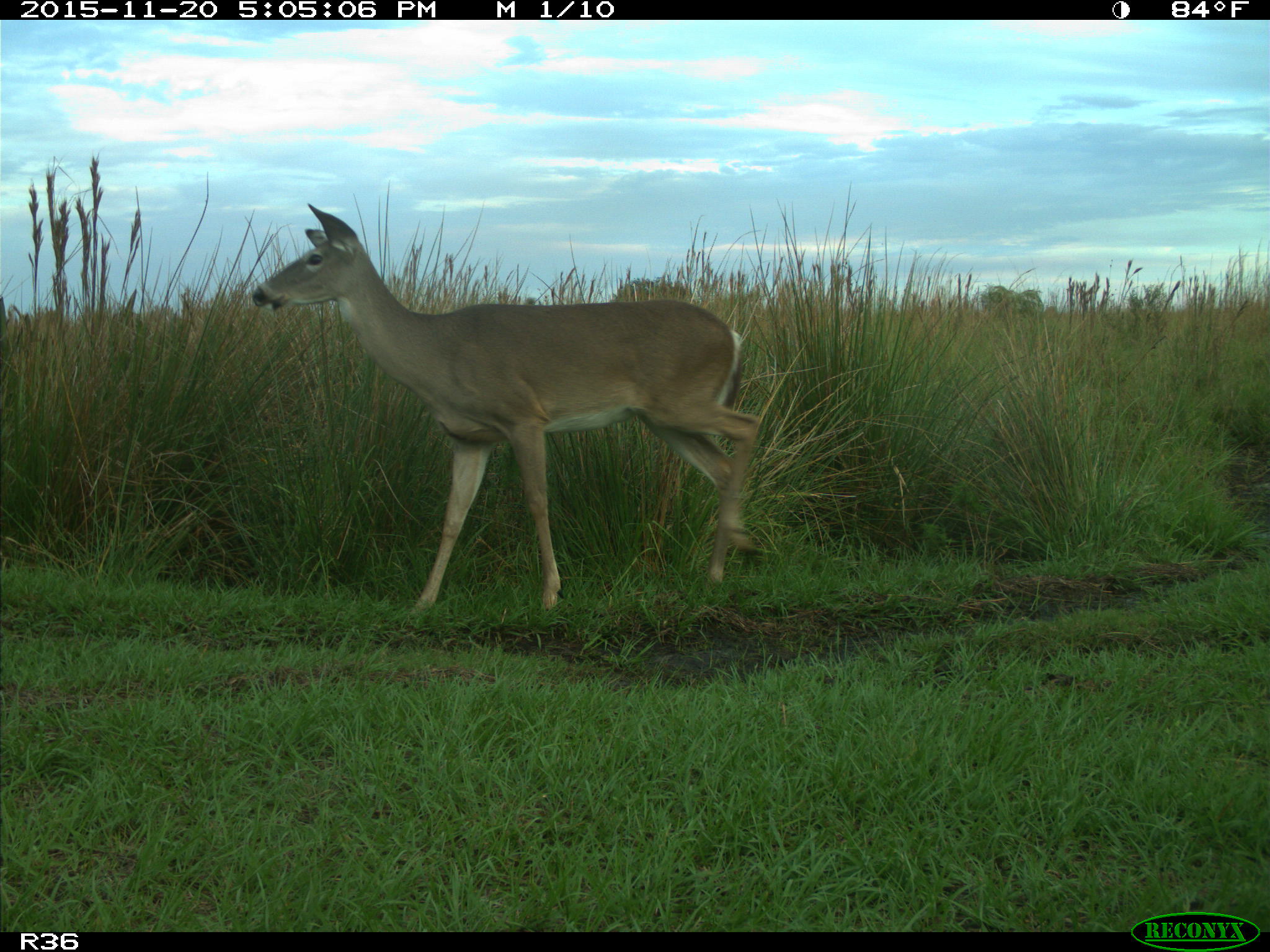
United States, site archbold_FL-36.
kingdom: Animalia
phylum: Chordata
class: Mammalia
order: Artiodactyla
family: Cervidae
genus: Odocoileus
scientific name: Odocoileus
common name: deer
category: unidentified deer